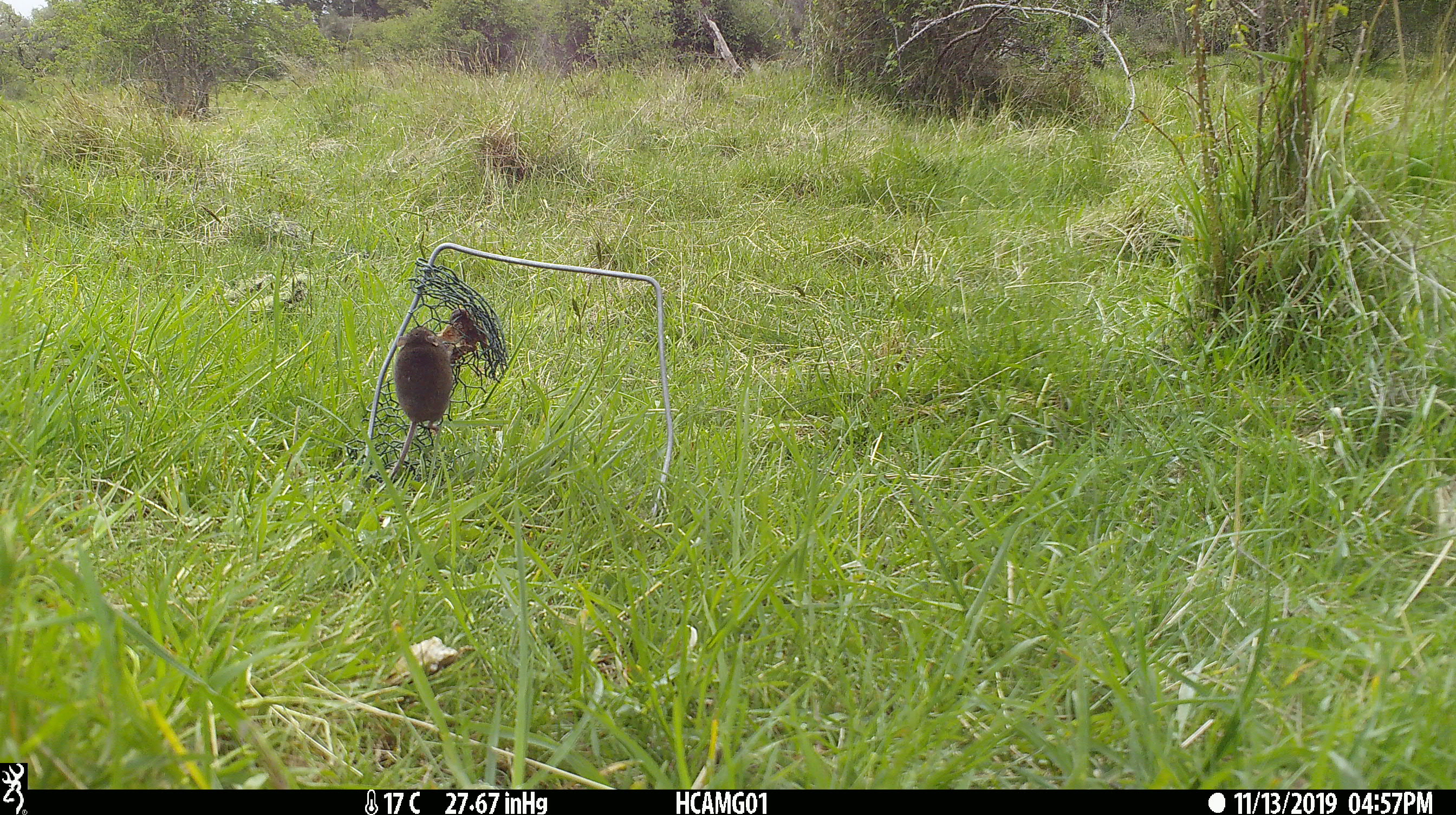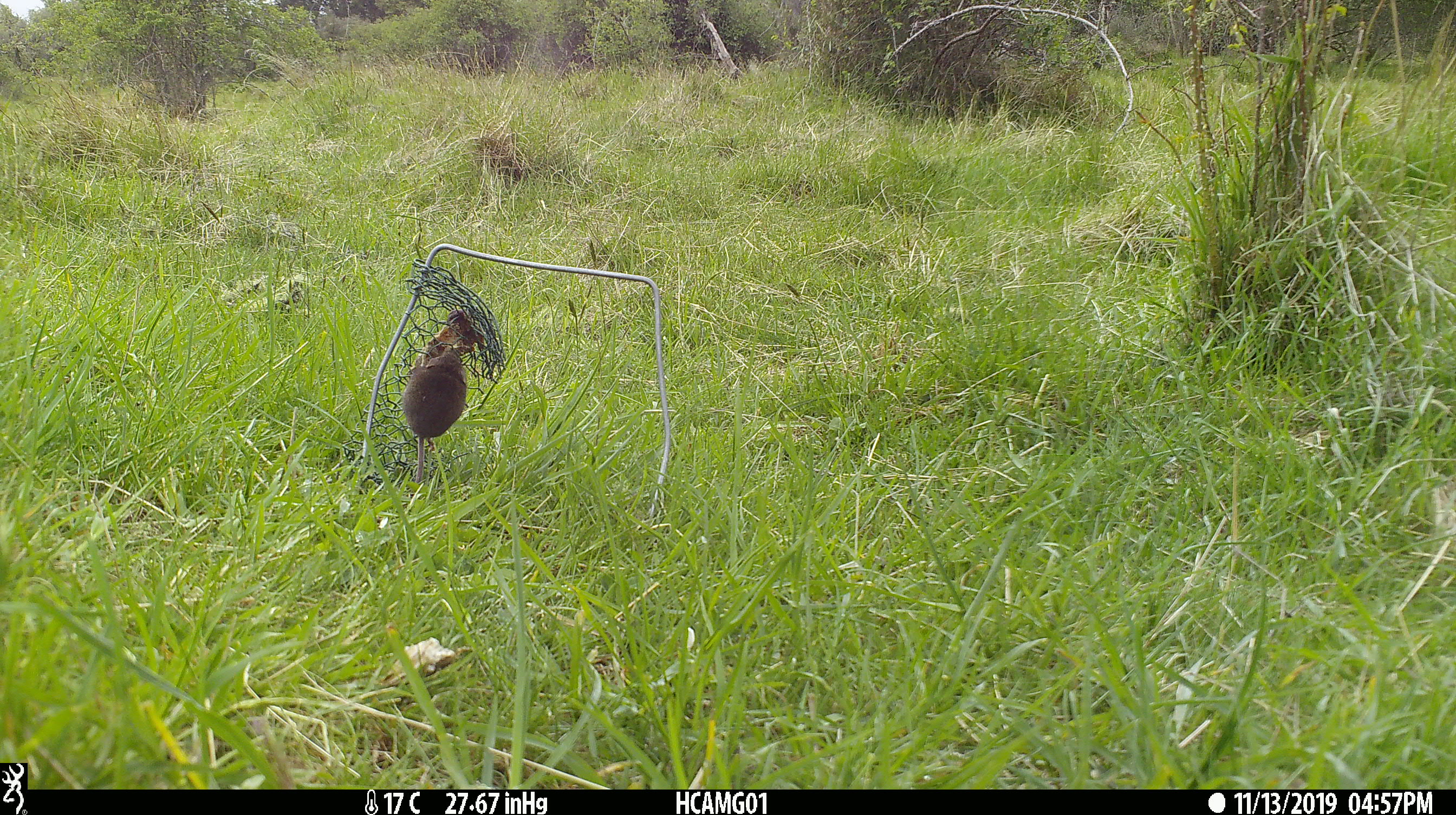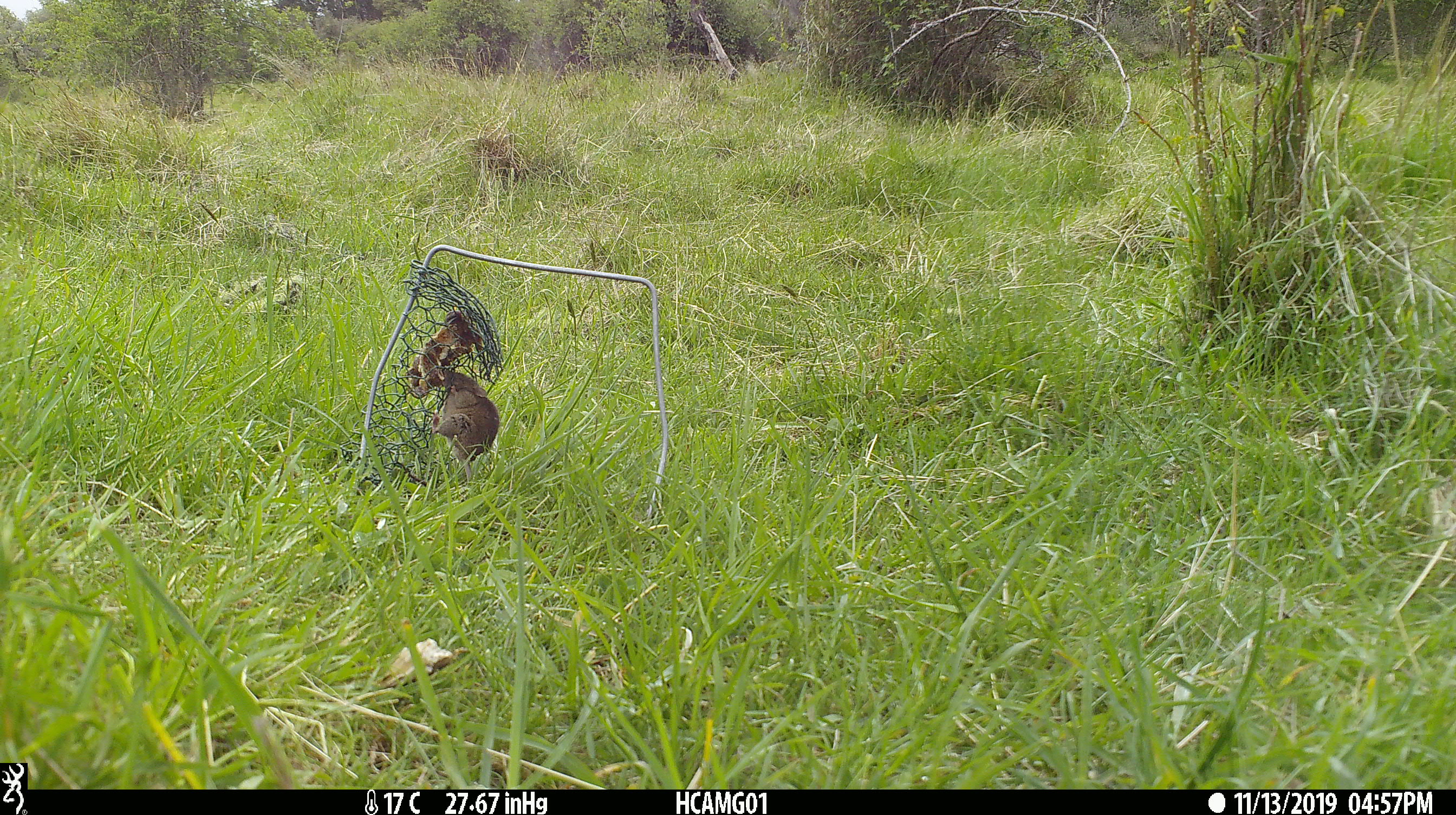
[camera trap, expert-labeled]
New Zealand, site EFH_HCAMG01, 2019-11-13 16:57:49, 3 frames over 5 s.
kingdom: Animalia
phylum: Chordata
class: Mammalia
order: Rodentia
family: Muridae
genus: Mus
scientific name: Mus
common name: mouse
Mouse (Mus).